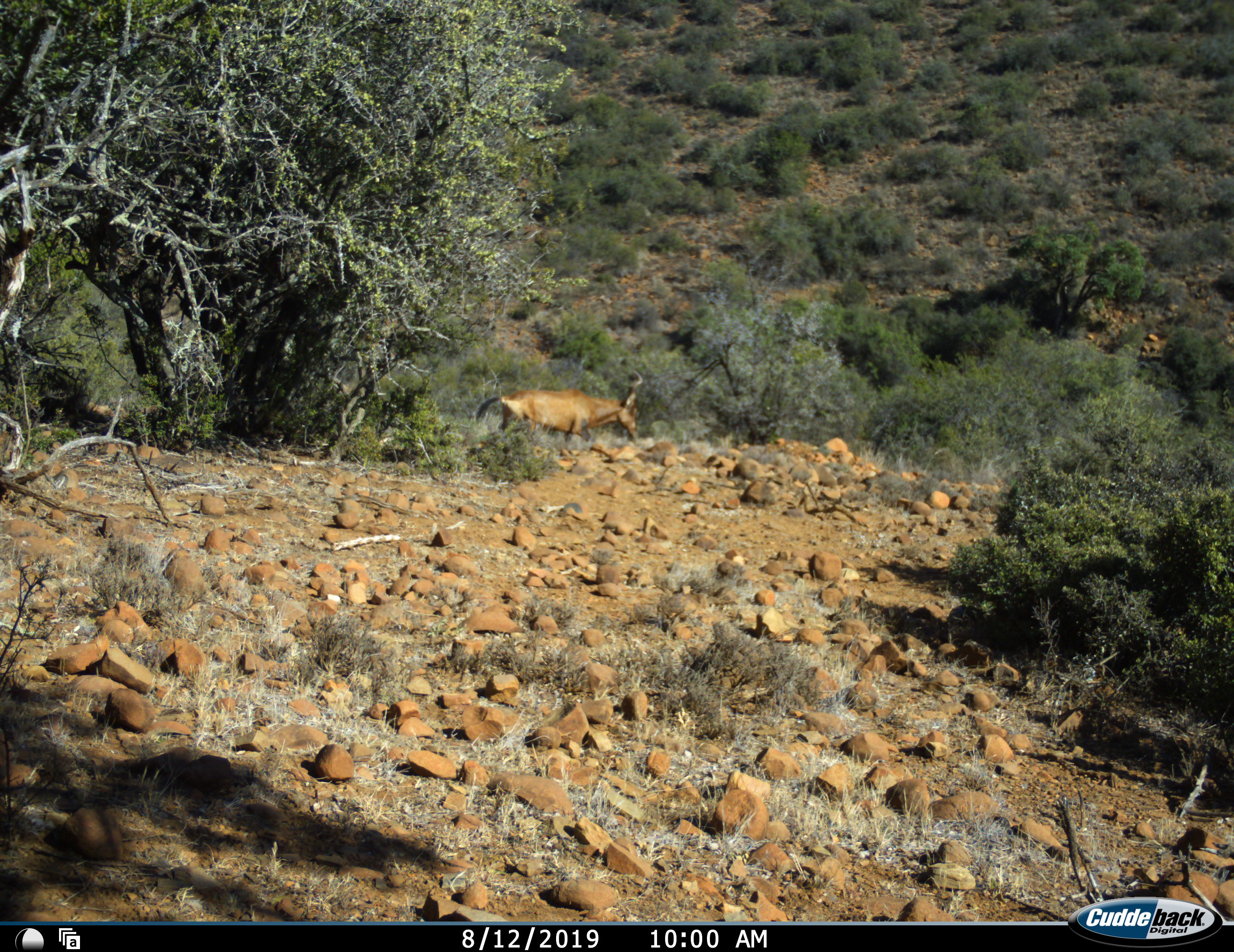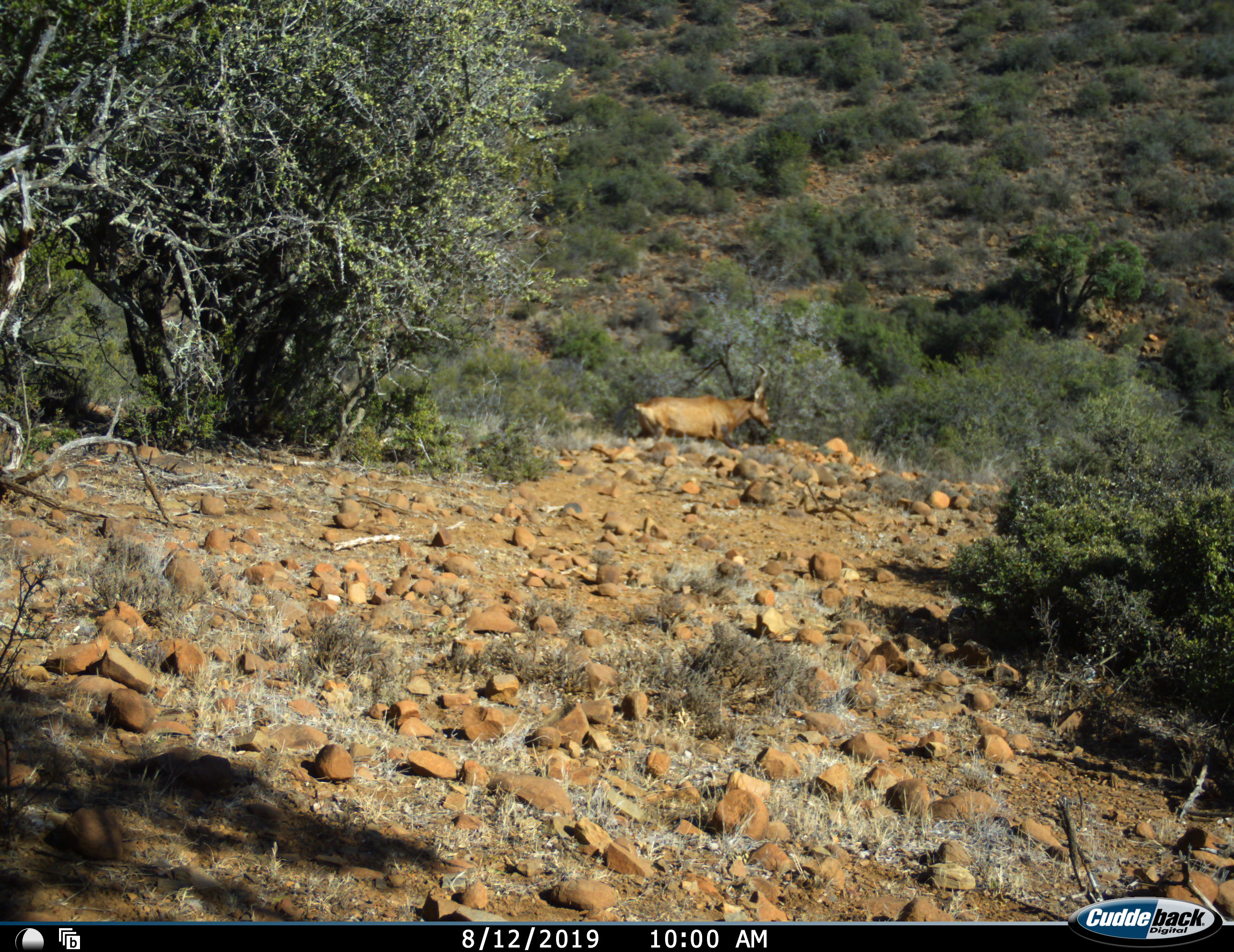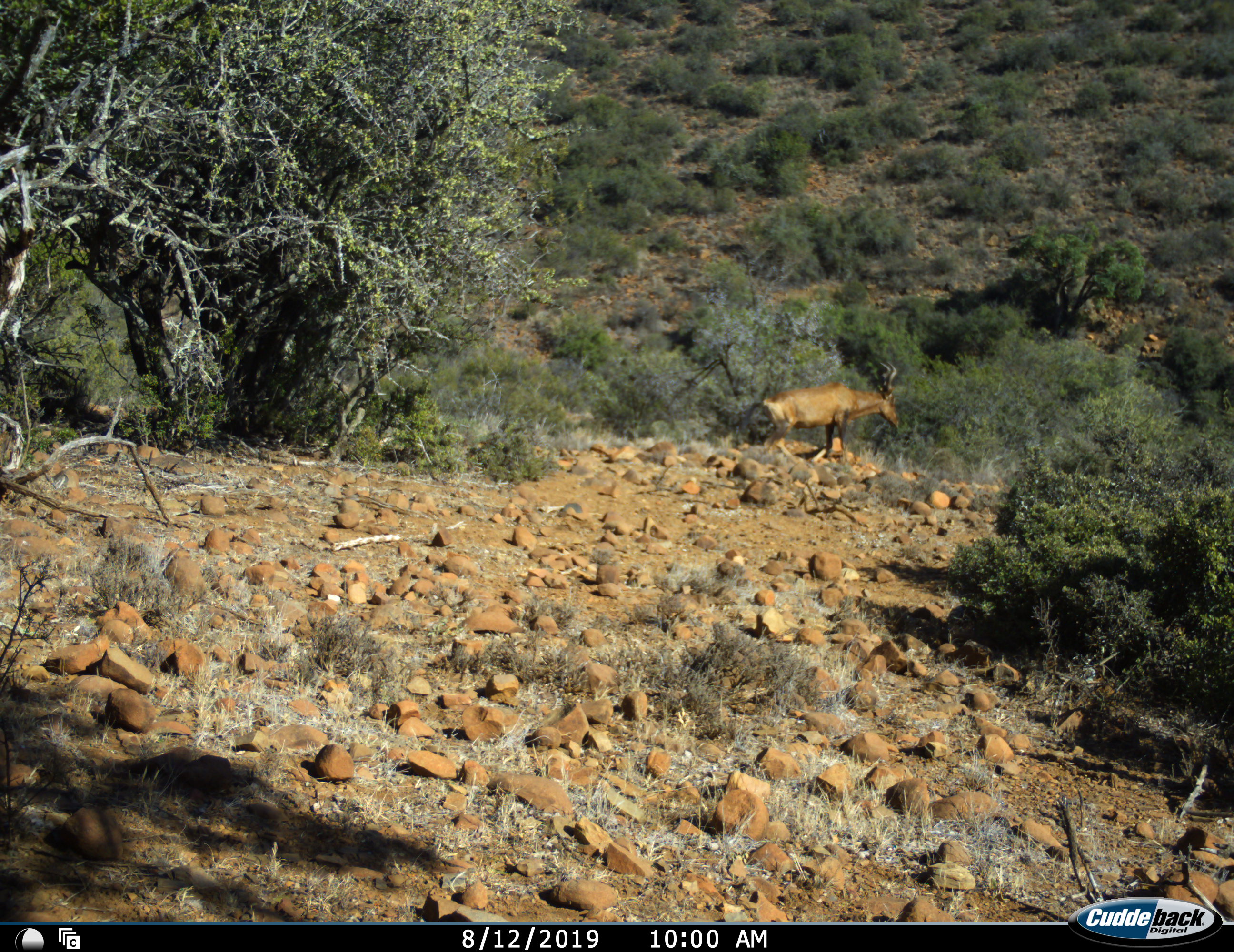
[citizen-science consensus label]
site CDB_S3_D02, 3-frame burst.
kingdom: Animalia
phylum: Chordata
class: Mammalia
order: Artiodactyla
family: Bovidae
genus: Alcelaphus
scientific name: Alcelaphus buselaphus caama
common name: red hartebeest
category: hartebeestred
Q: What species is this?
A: Hartebeestred (red hartebeest) (Alcelaphus buselaphus caama).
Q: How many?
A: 1.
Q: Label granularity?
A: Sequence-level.